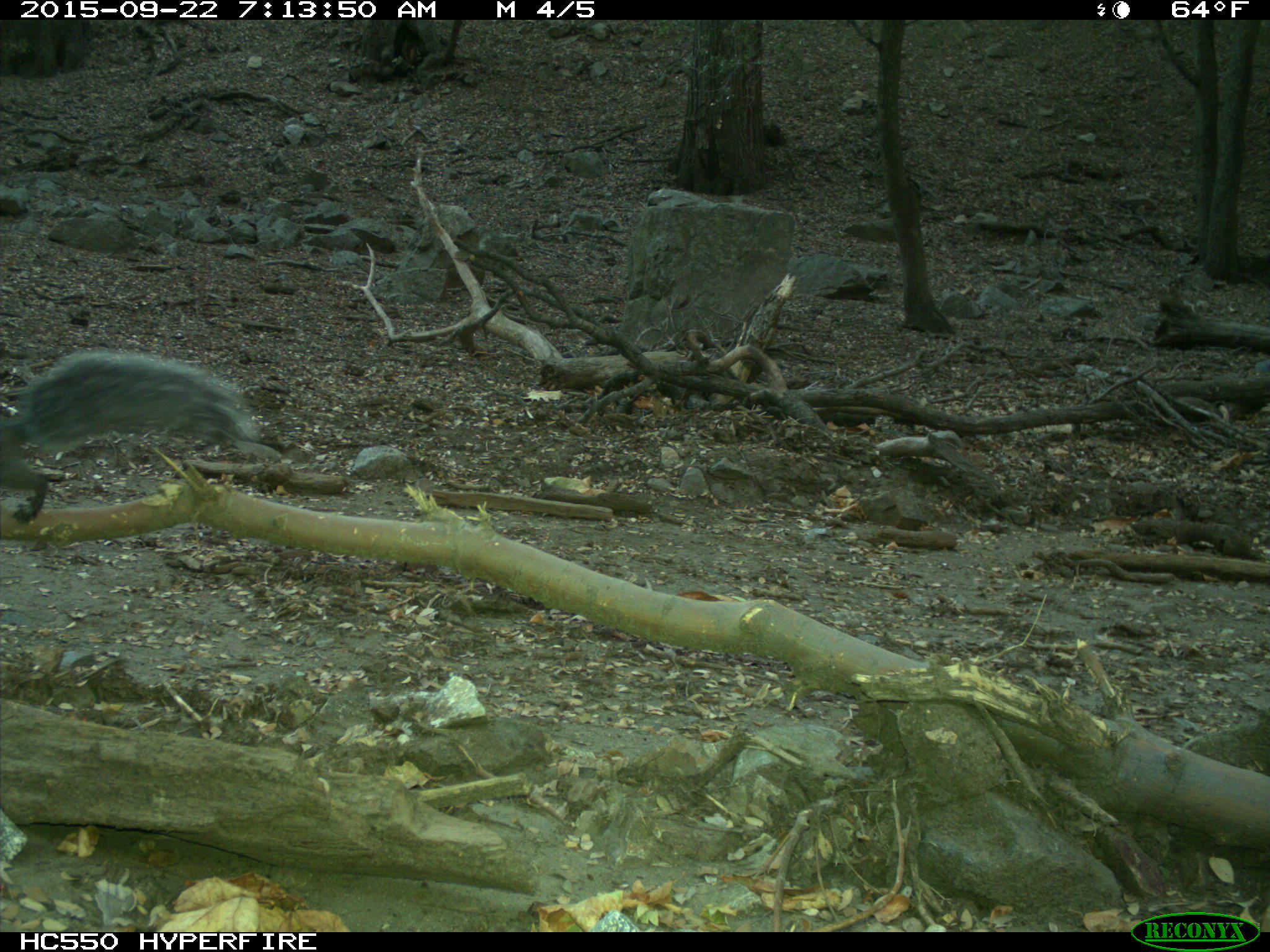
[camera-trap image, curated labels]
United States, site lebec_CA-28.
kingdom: Animalia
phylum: Chordata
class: Mammalia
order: Rodentia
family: Sciuridae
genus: Sciurus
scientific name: Sciurus carolinensis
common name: eastern gray squirrel